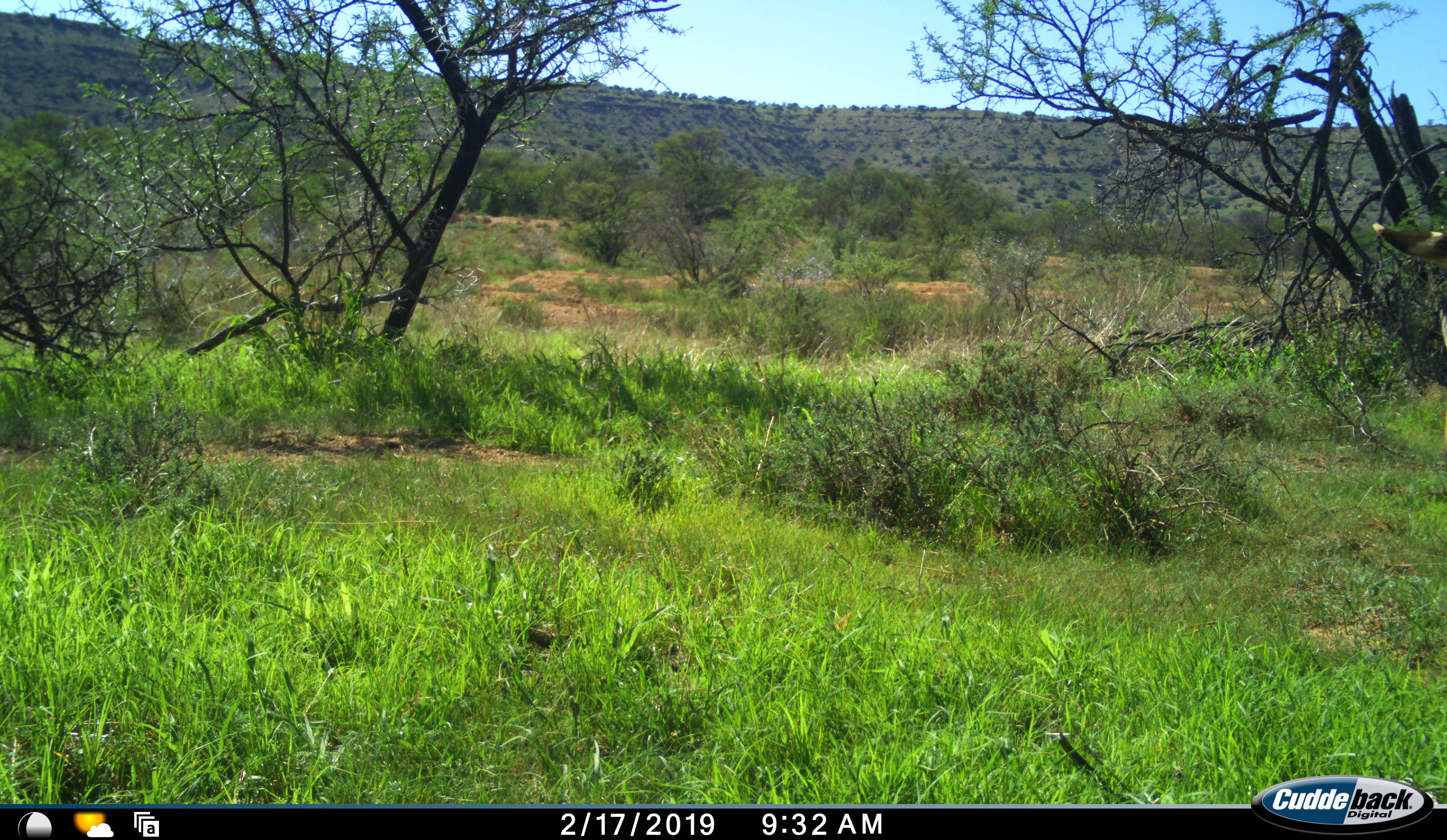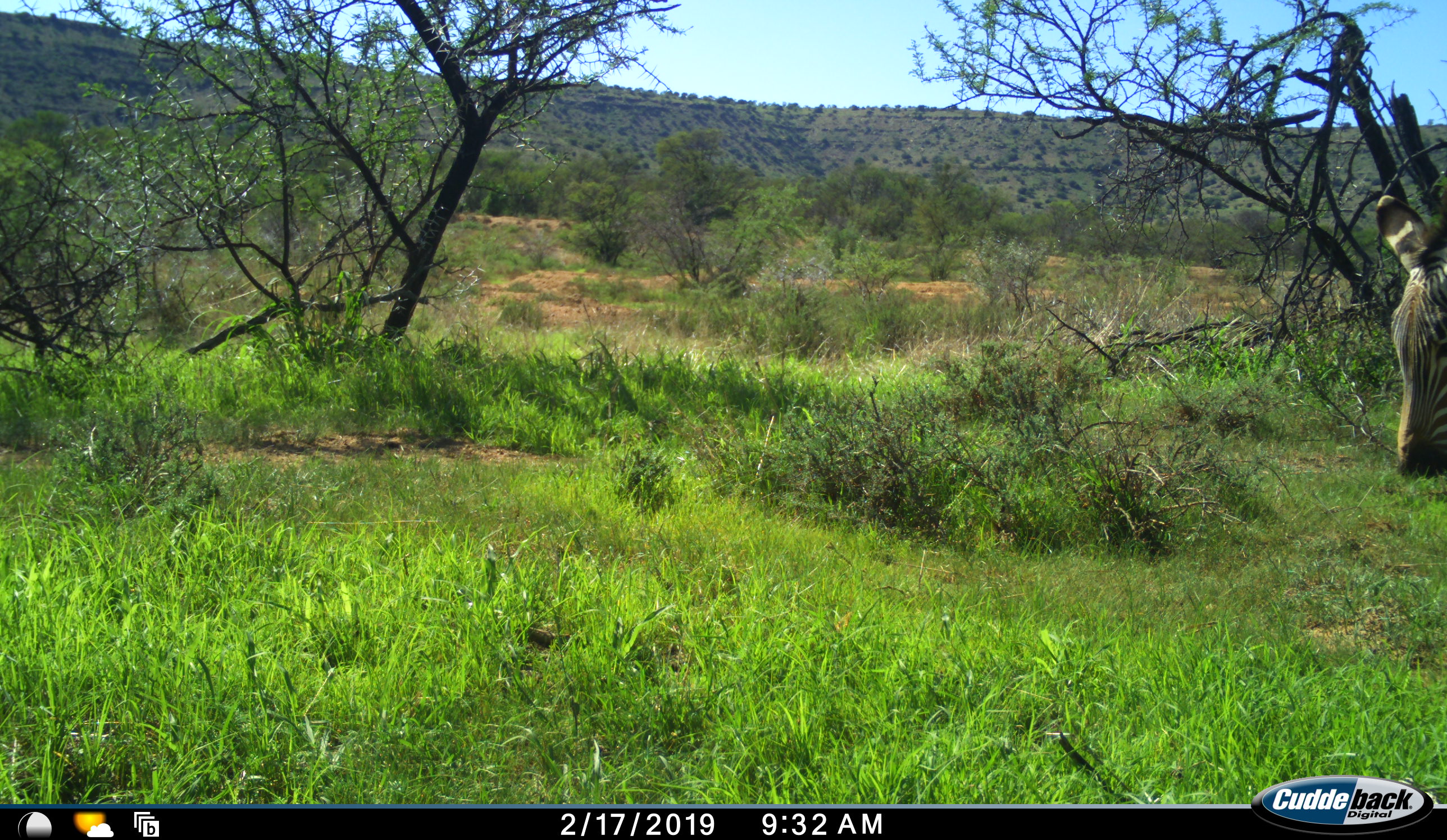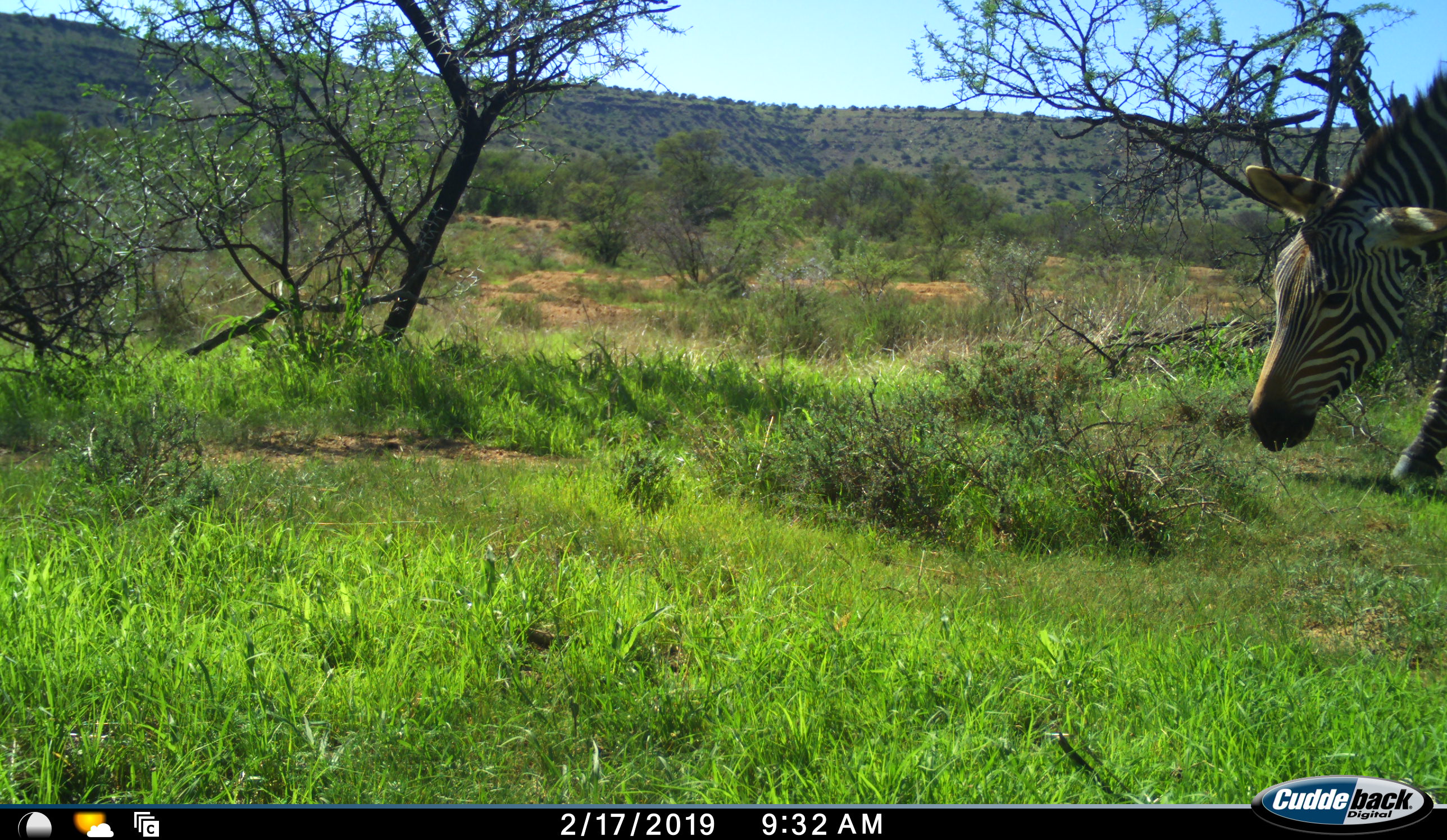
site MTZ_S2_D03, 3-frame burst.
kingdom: Animalia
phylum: Chordata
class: Mammalia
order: Perissodactyla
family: Equidae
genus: Equus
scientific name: Equus zebra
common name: mountain zebra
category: zebramountain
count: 1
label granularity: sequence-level